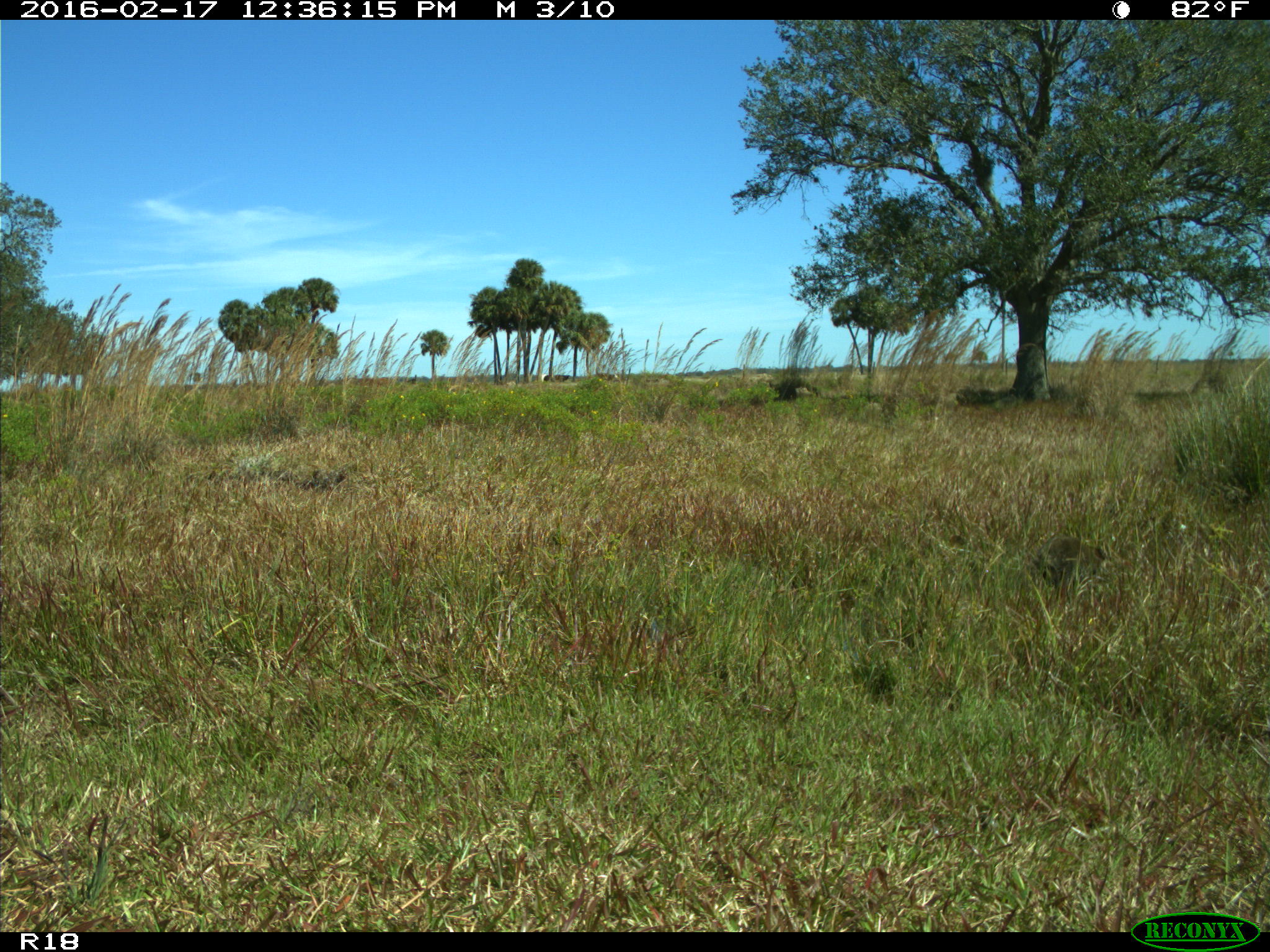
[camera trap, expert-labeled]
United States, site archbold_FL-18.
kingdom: Animalia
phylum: Chordata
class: Mammalia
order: Carnivora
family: Procyonidae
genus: Procyon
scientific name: Procyon lotor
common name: common raccoon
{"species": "Procyon lotor (common raccoon)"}